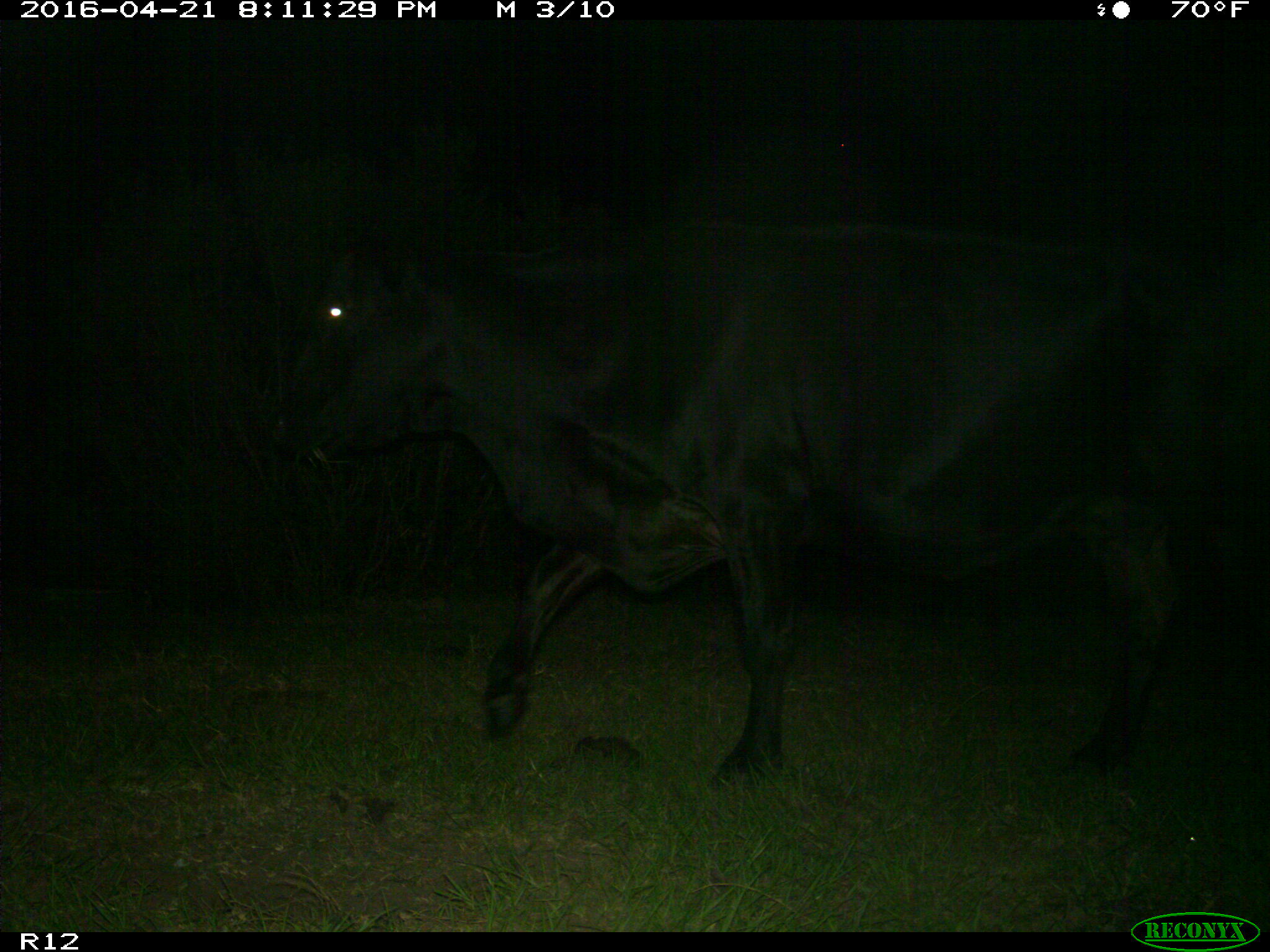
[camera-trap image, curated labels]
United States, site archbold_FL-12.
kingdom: Animalia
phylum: Chordata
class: Mammalia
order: Artiodactyla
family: Bovidae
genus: Bos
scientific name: Bos taurus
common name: domestic cow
Bos taurus (domestic cow).